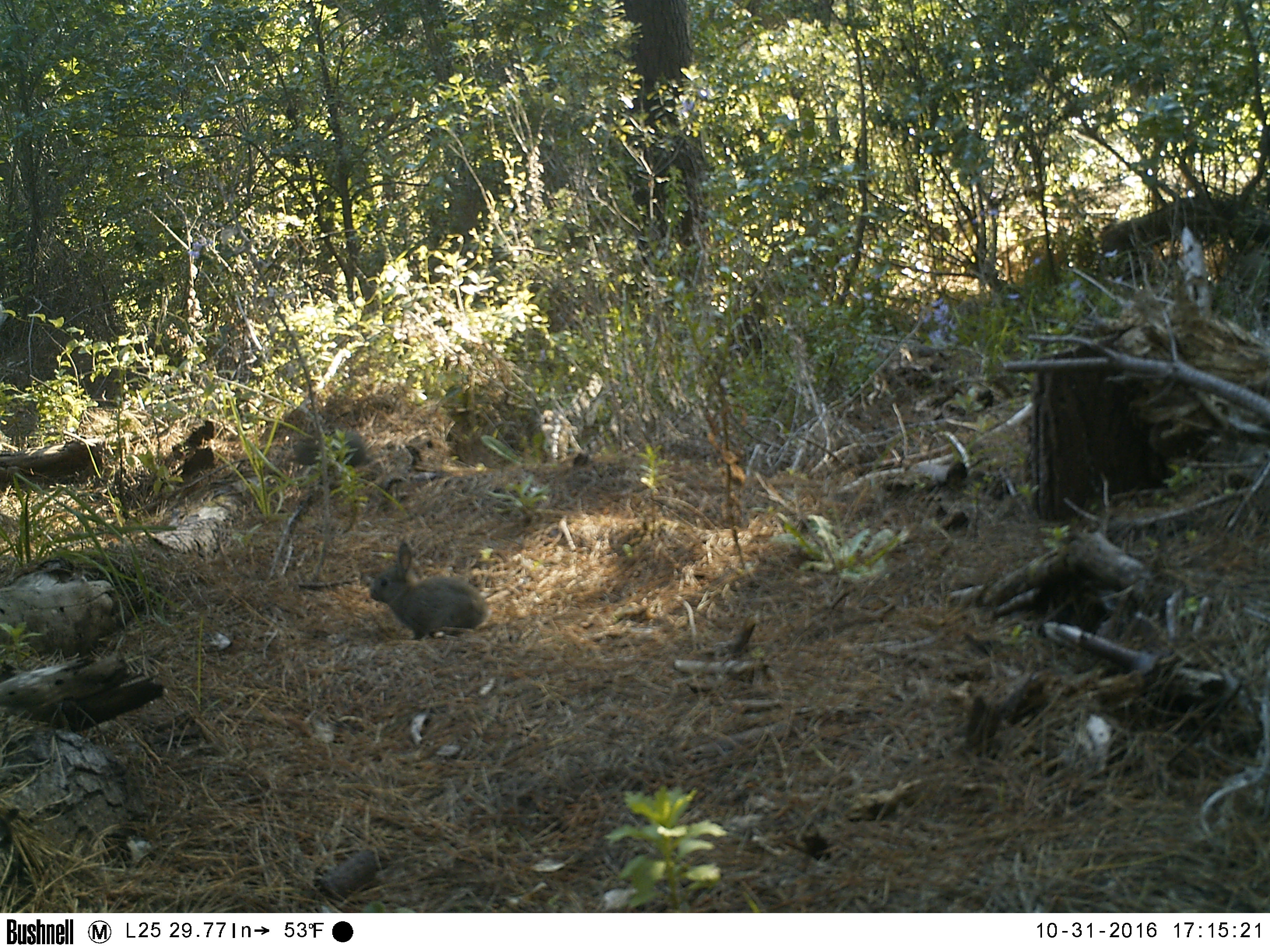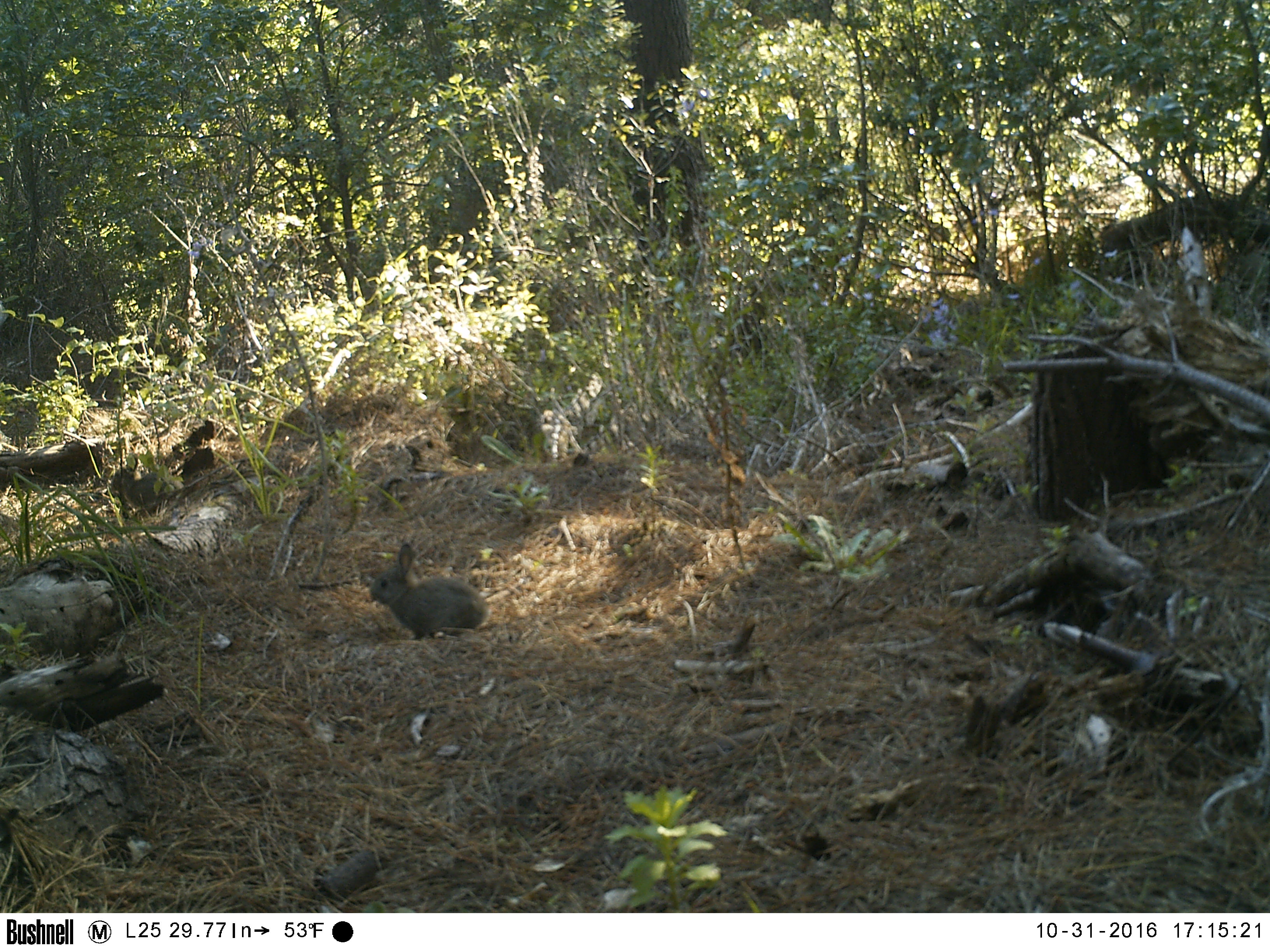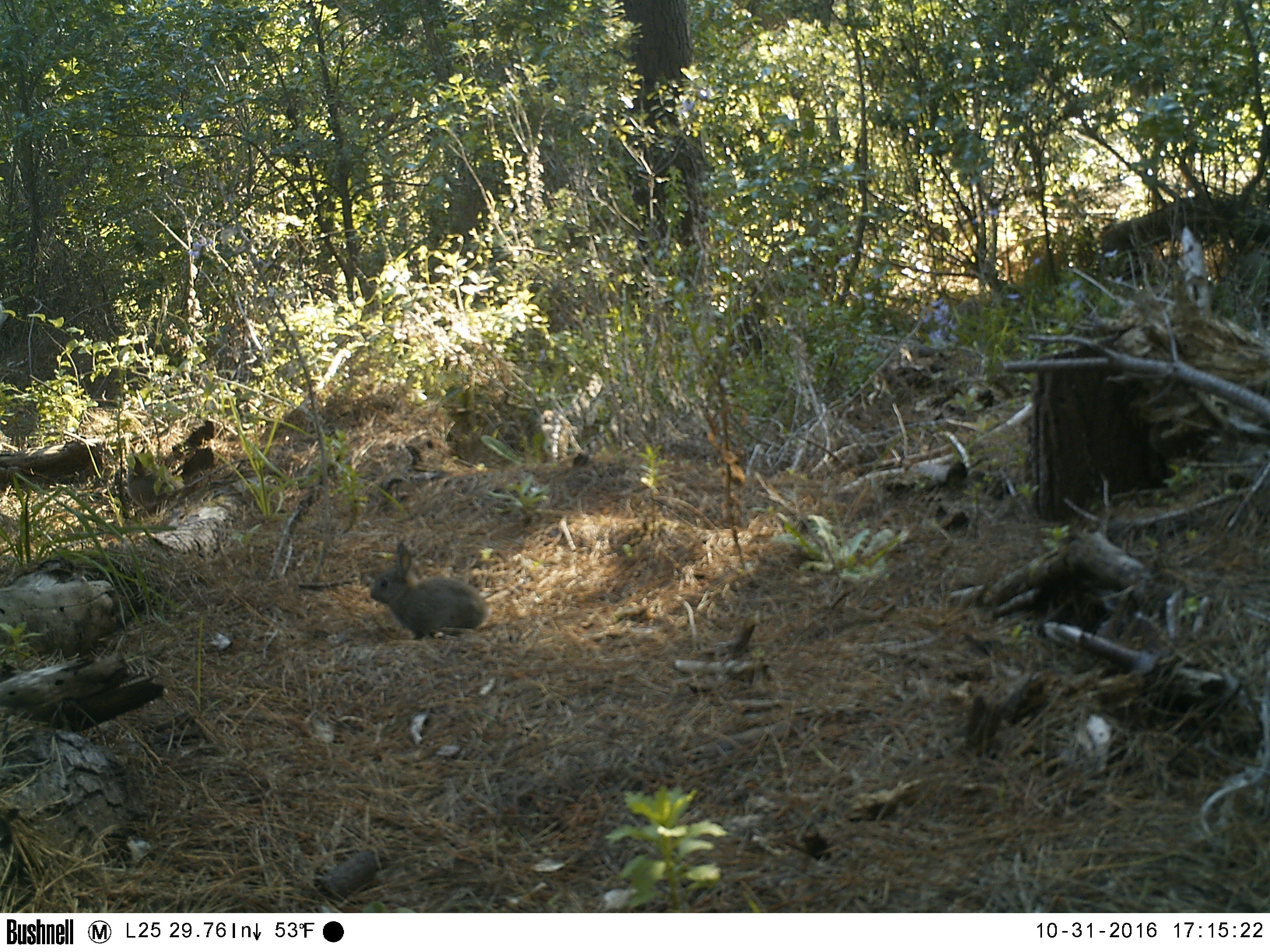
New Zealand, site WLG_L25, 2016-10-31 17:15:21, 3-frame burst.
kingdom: Animalia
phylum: Chordata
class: Mammalia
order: Lagomorpha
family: Leporidae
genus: Oryctolagus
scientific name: Oryctolagus cuniculus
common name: european rabbit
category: rabbit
Rabbit (european rabbit) (Oryctolagus cuniculus).